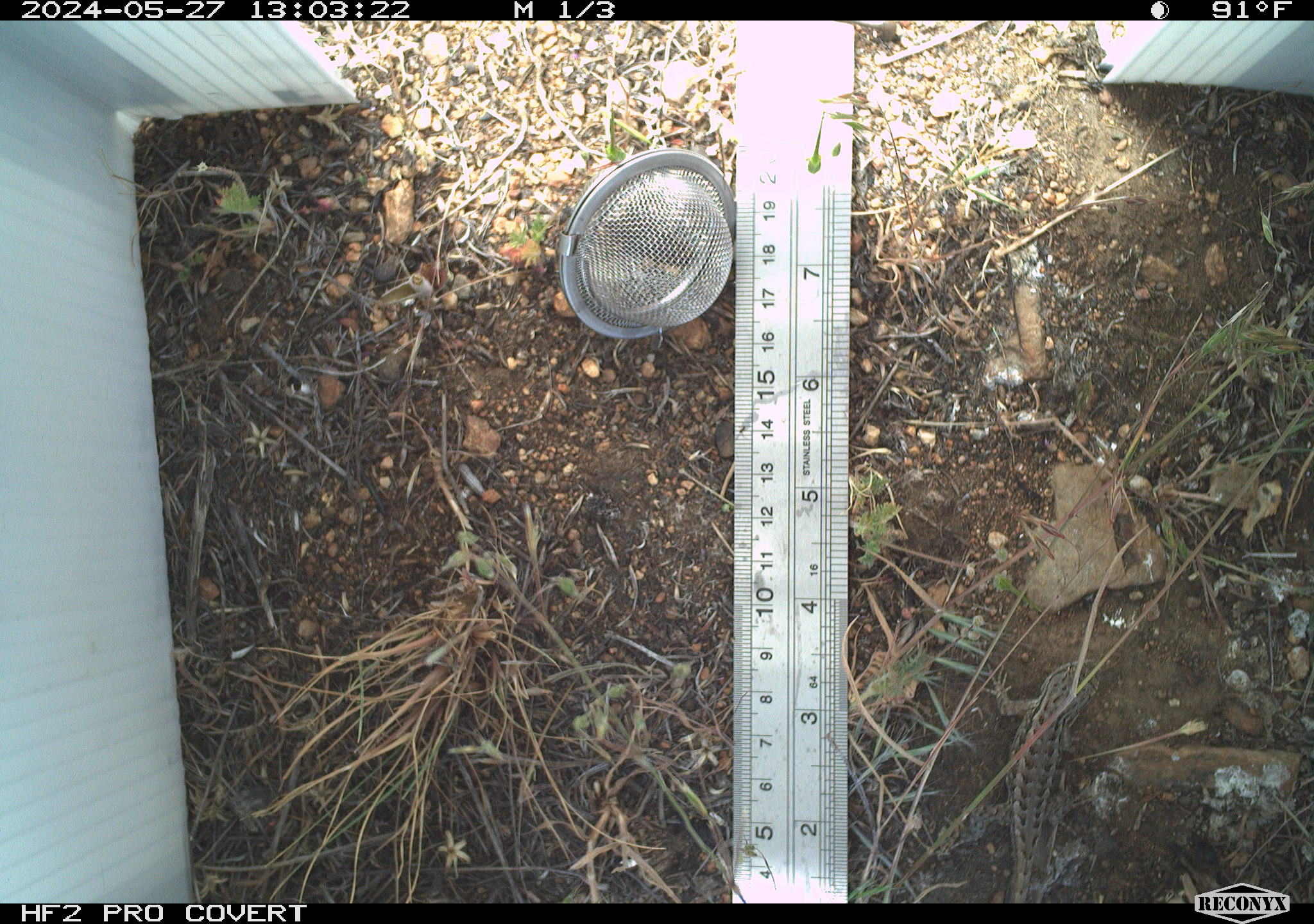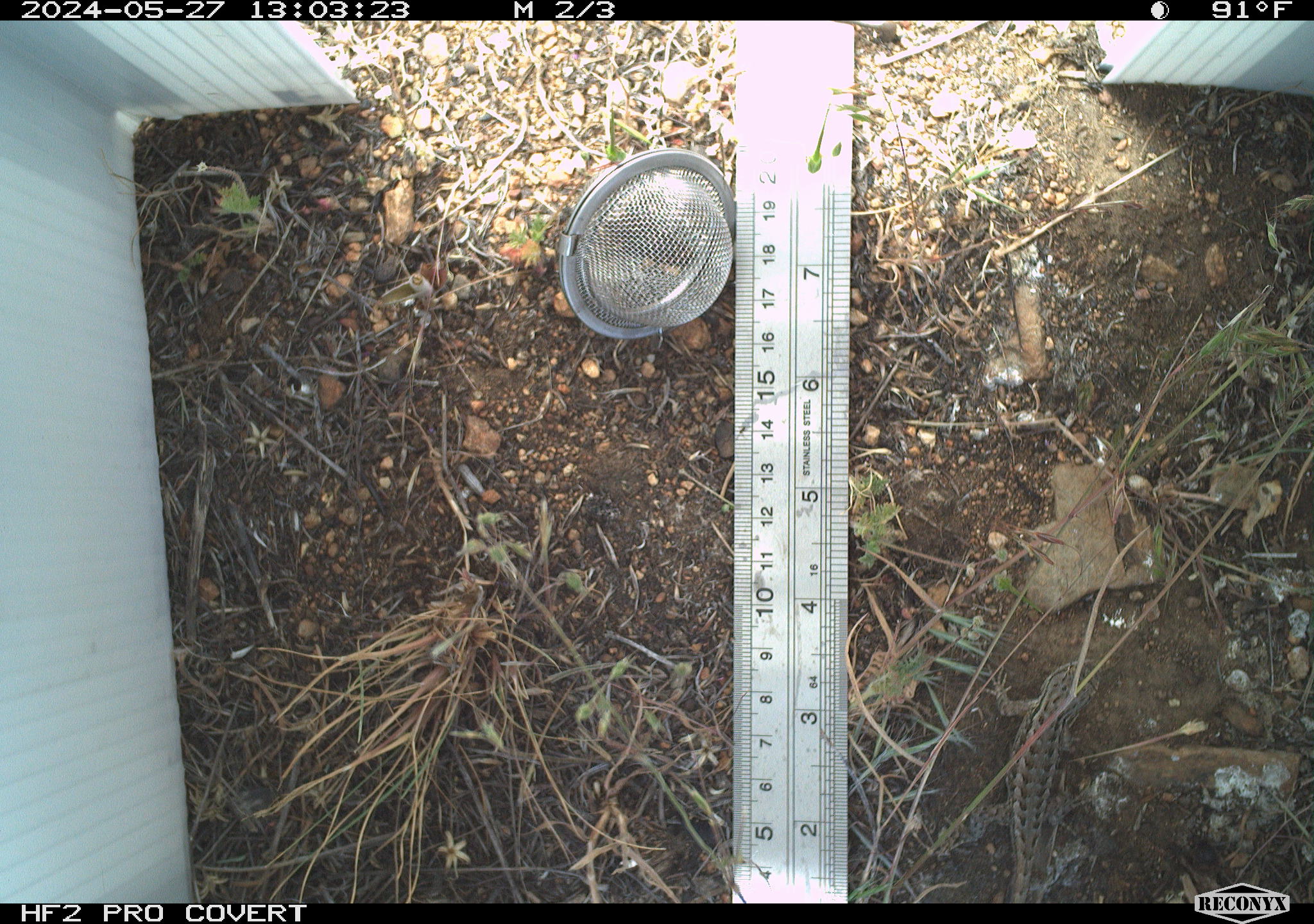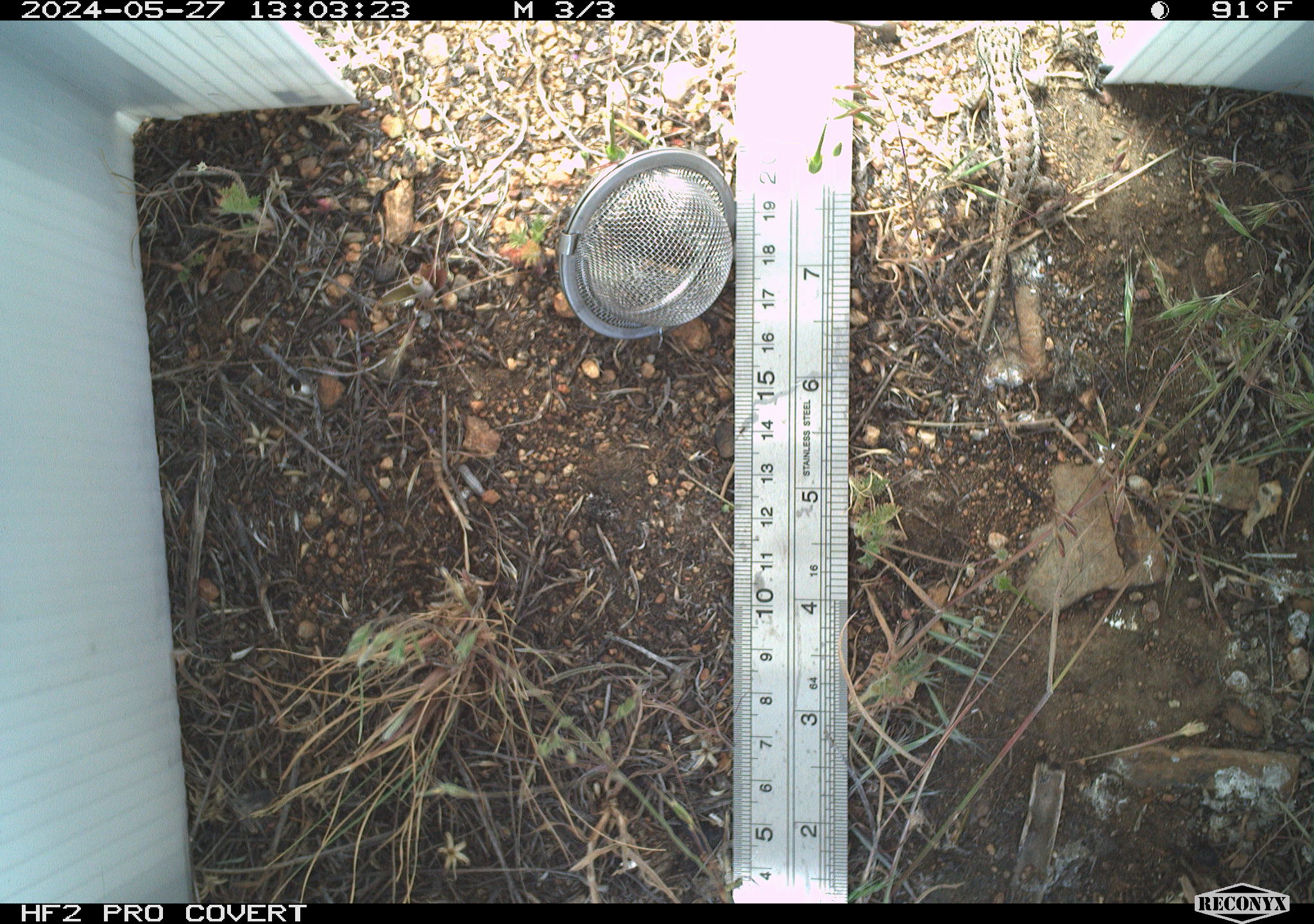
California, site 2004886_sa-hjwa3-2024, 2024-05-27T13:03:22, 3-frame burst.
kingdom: Animalia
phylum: Chordata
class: Reptilia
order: Squamata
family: Phrynosomatidae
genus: Sceloporus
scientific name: Sceloporus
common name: spiny lizards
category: sceloporus species